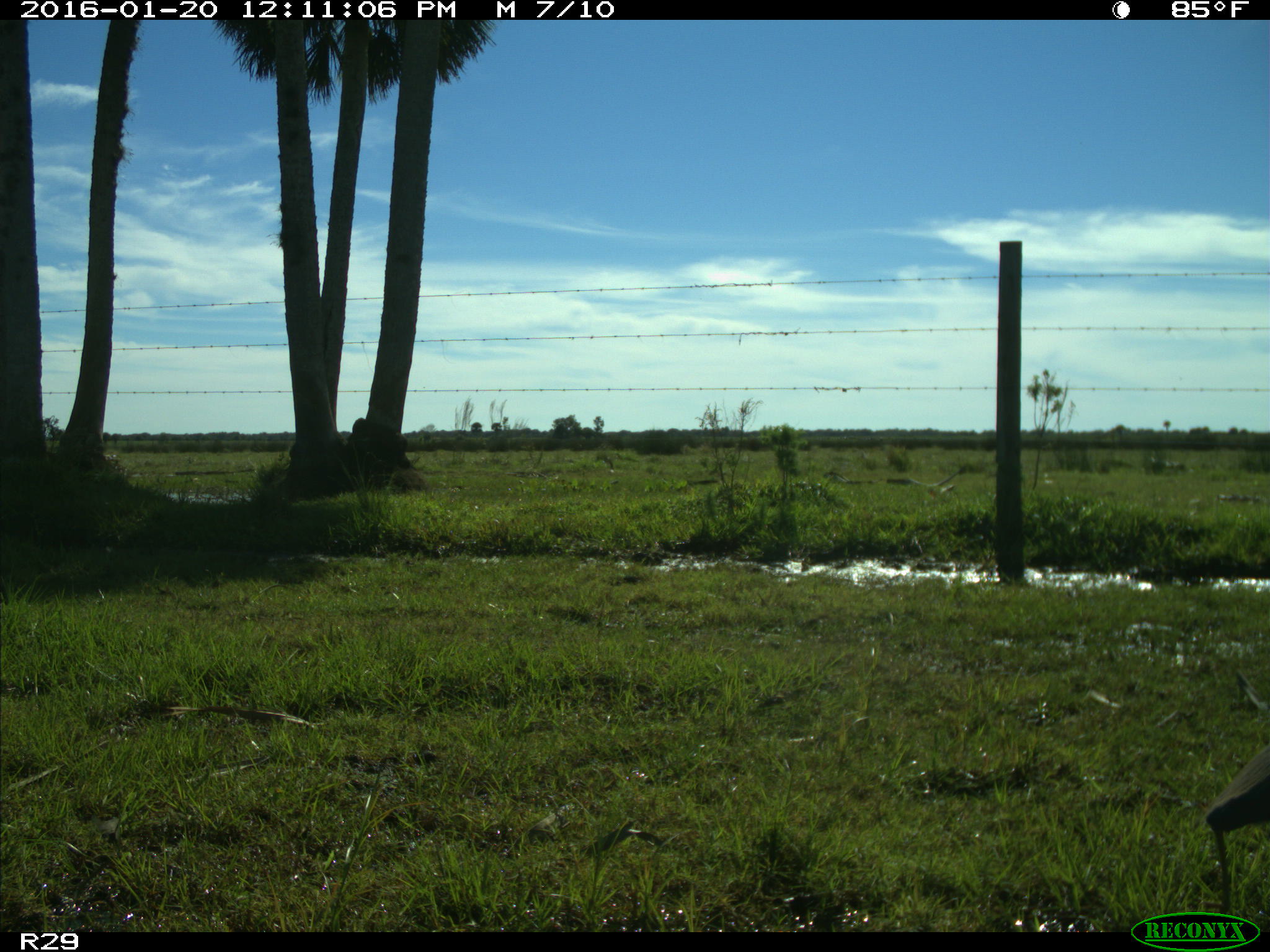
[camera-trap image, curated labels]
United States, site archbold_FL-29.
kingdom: Animalia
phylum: Chordata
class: Aves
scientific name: Aves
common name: birds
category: unidentified bird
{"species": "unidentified bird (birds) (Aves)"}